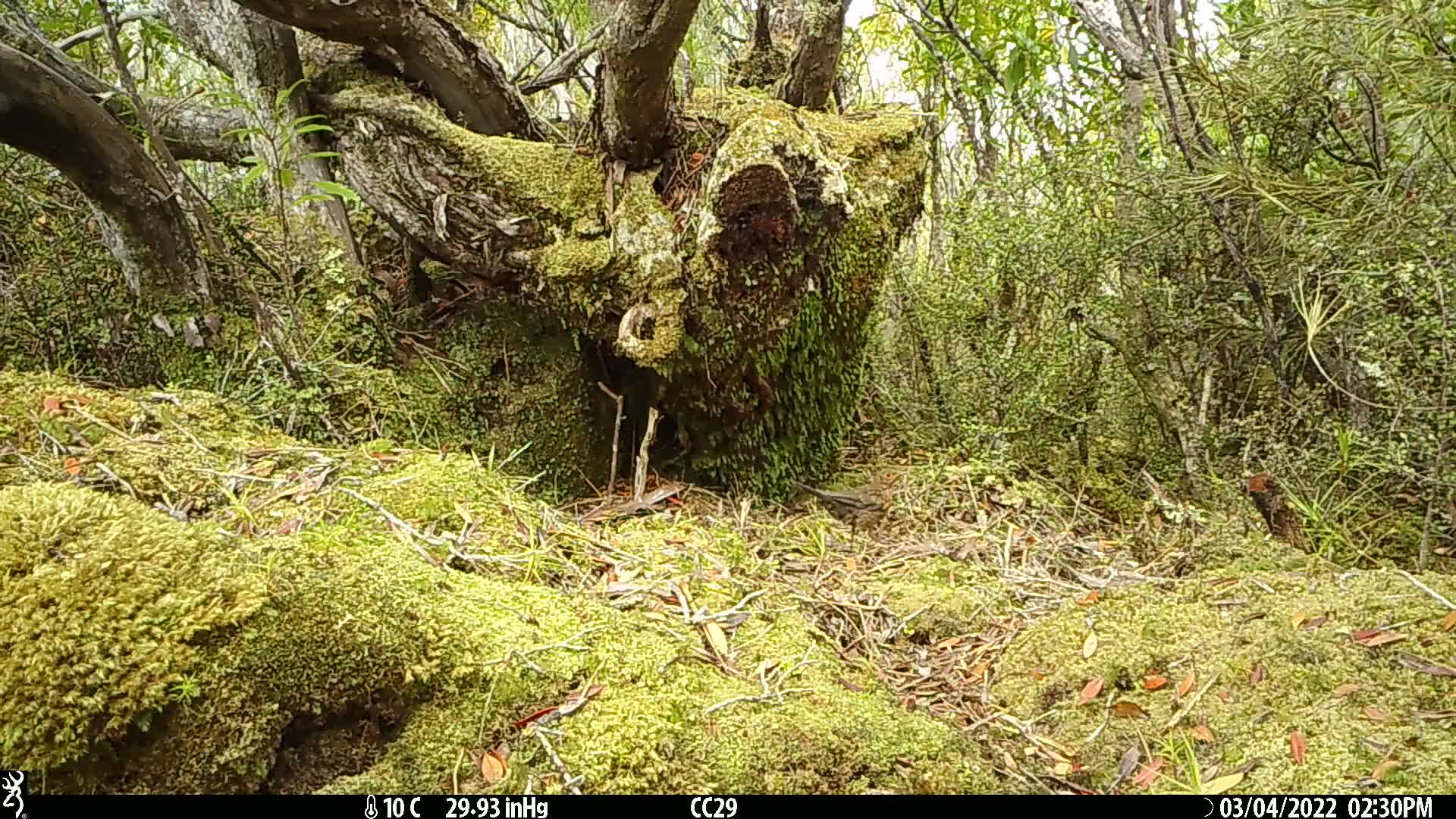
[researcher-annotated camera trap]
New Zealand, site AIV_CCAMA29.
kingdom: Animalia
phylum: Chordata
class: Aves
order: Passeriformes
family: Turdidae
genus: Turdus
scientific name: Turdus merula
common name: eurasian blackbird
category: blackbird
Blackbird (eurasian blackbird) (Turdus merula).